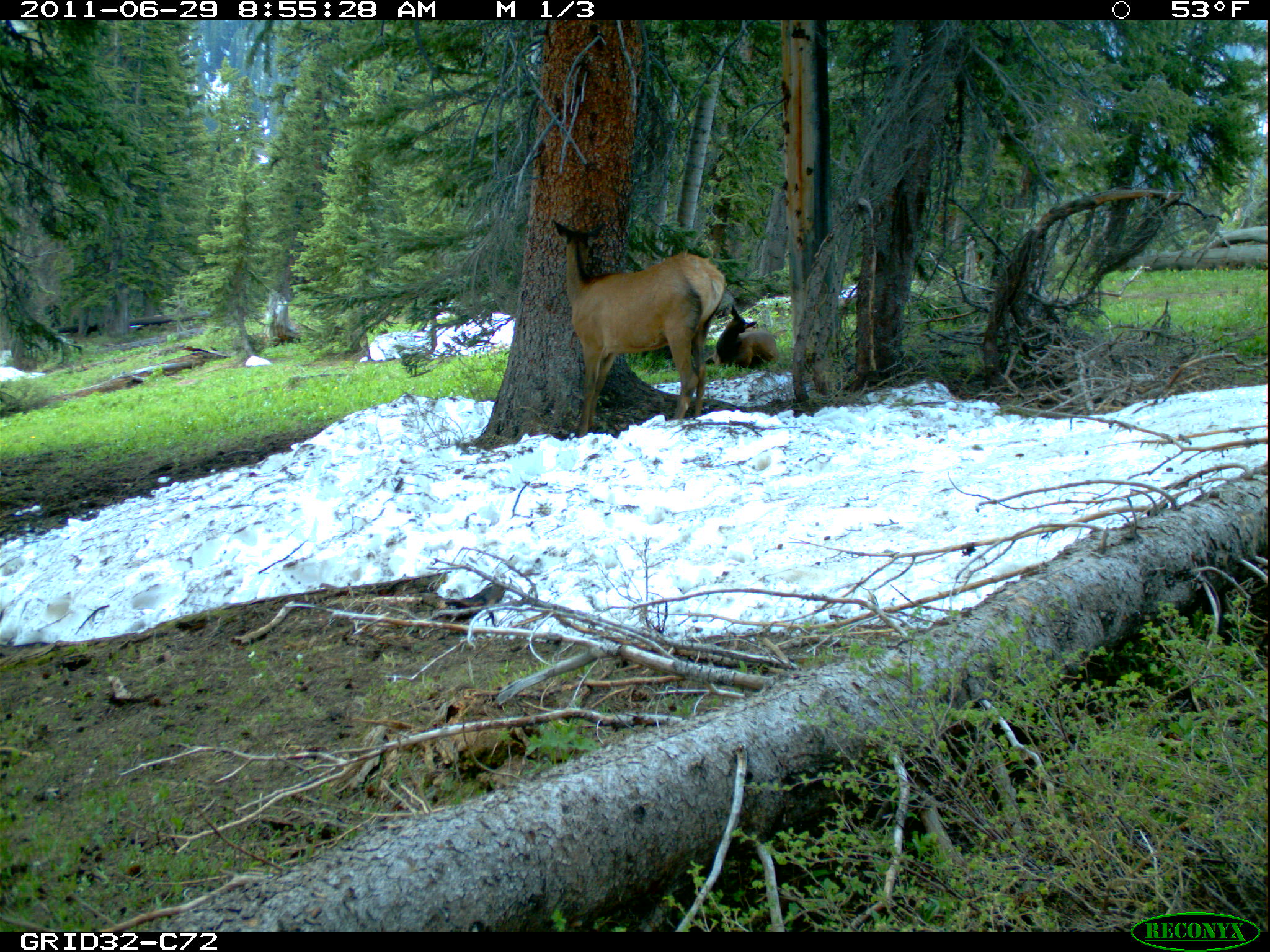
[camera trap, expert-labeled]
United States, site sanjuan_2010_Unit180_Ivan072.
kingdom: Animalia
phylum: Chordata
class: Mammalia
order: Artiodactyla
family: Cervidae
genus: Cervus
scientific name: Cervus elaphus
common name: red deer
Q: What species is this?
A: Cervus elaphus (red deer).